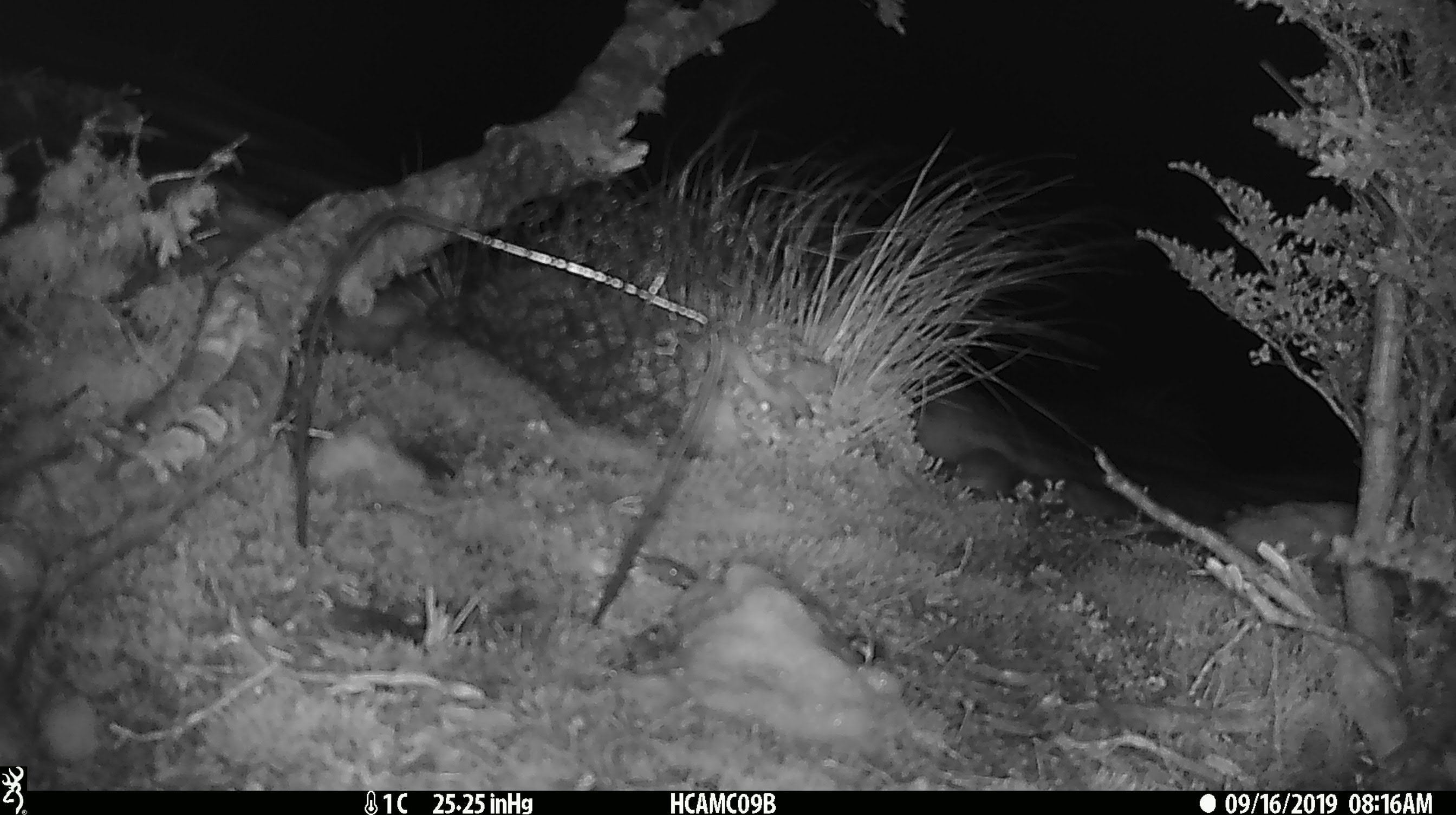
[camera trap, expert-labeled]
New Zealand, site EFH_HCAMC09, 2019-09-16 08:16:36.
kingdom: Animalia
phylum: Chordata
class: Mammalia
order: Rodentia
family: Muridae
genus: Mus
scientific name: Mus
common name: mouse